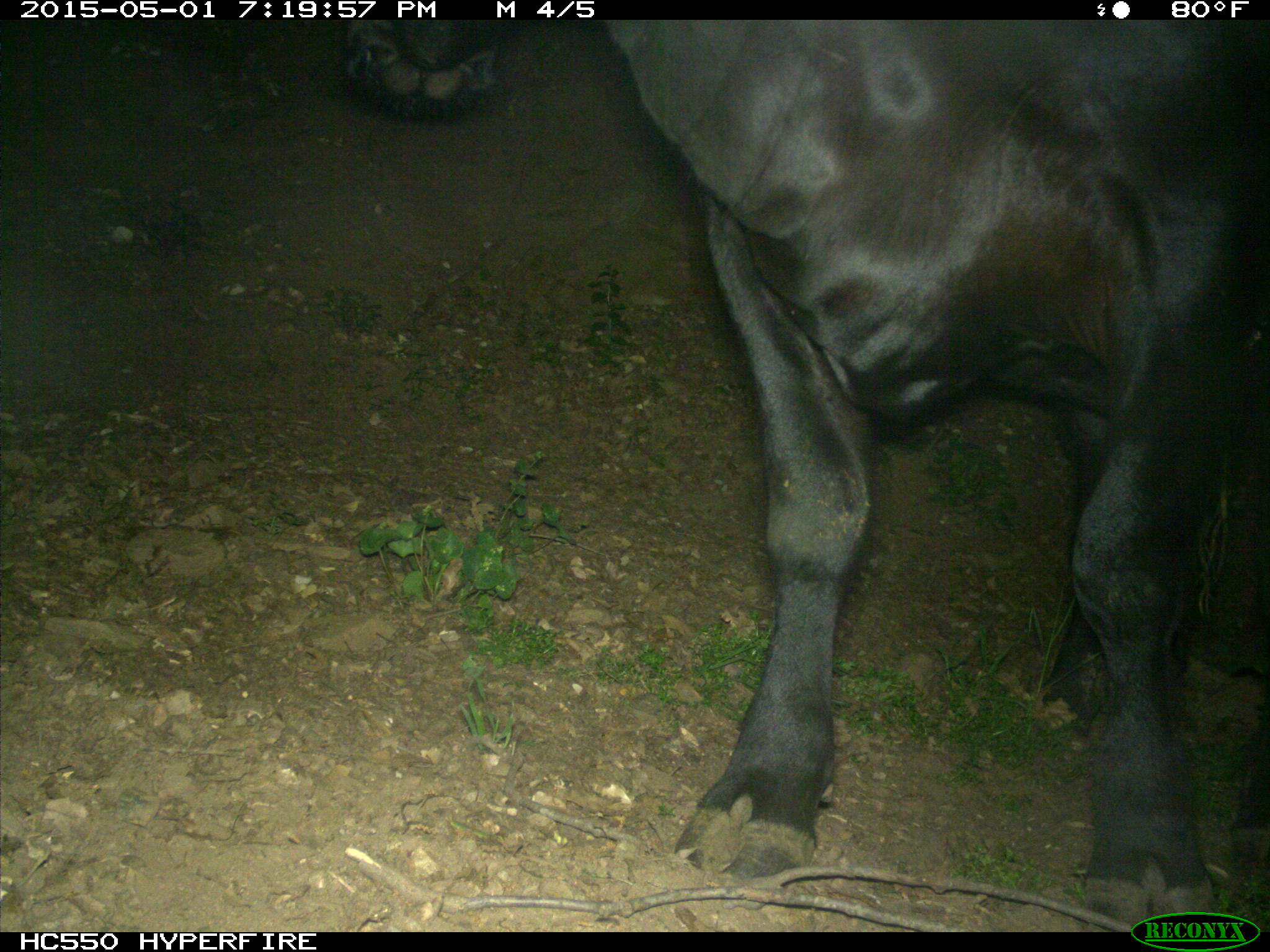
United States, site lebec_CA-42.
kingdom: Animalia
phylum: Chordata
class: Mammalia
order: Artiodactyla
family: Bovidae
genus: Bos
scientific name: Bos taurus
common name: domestic cow